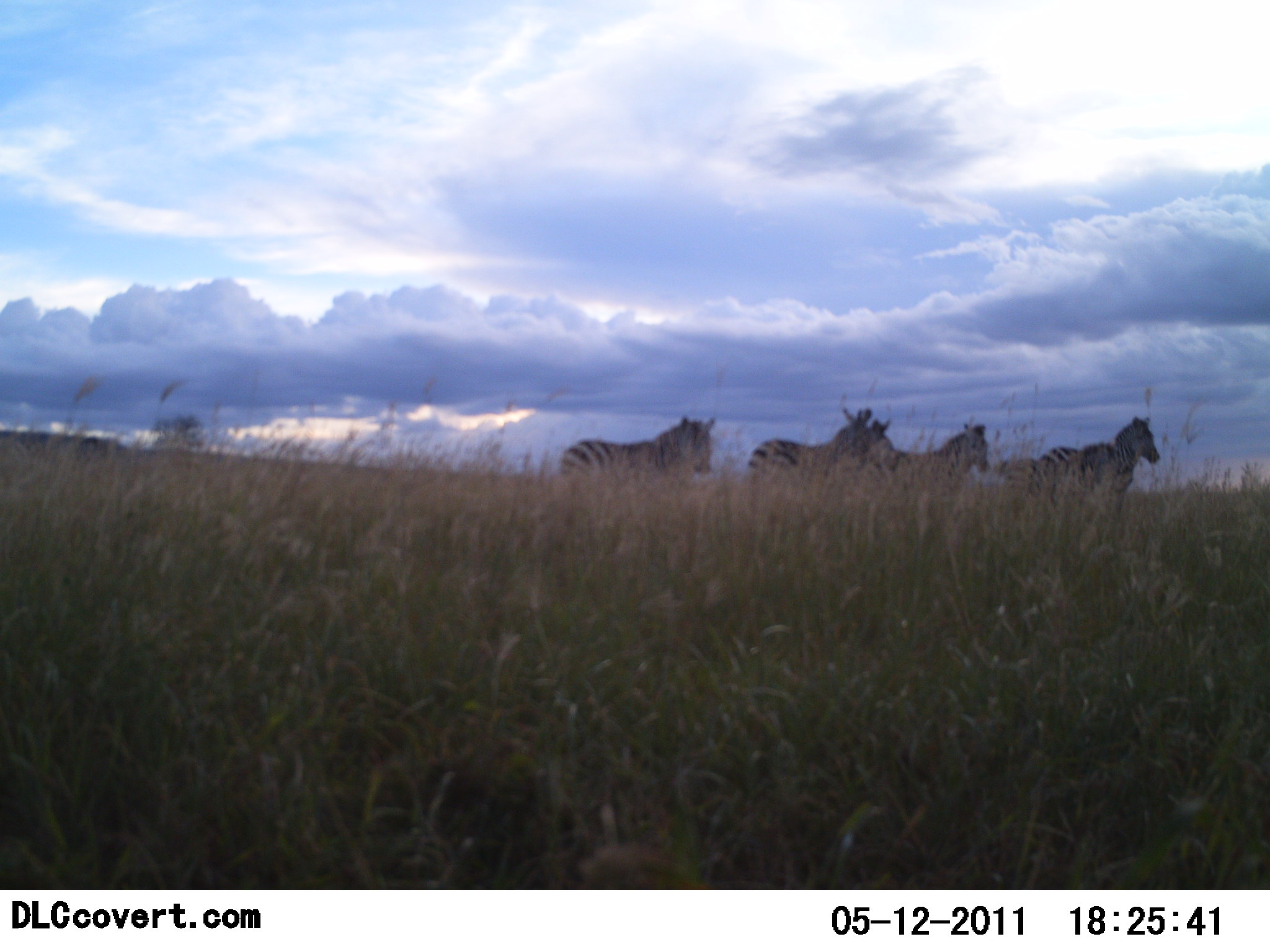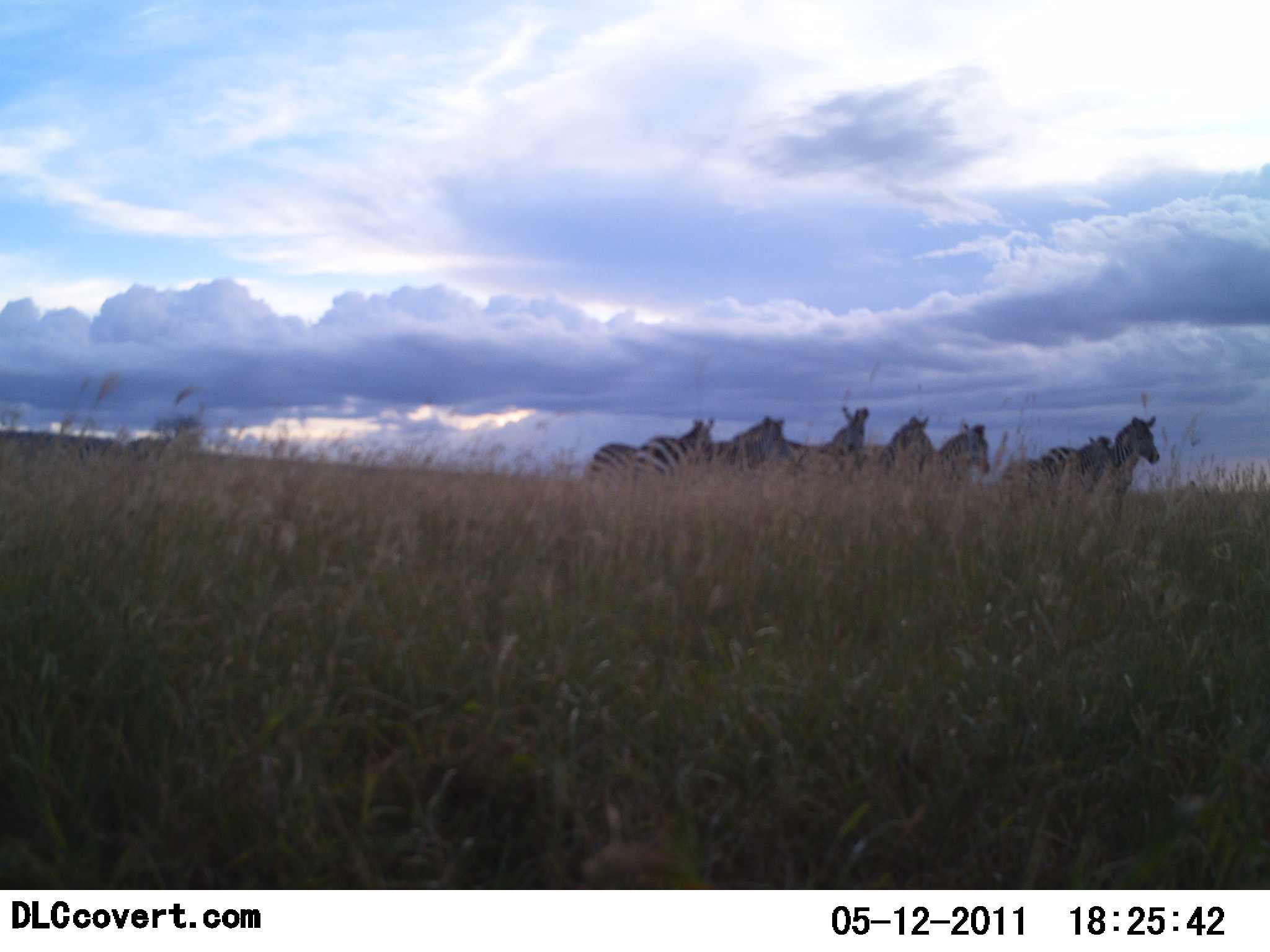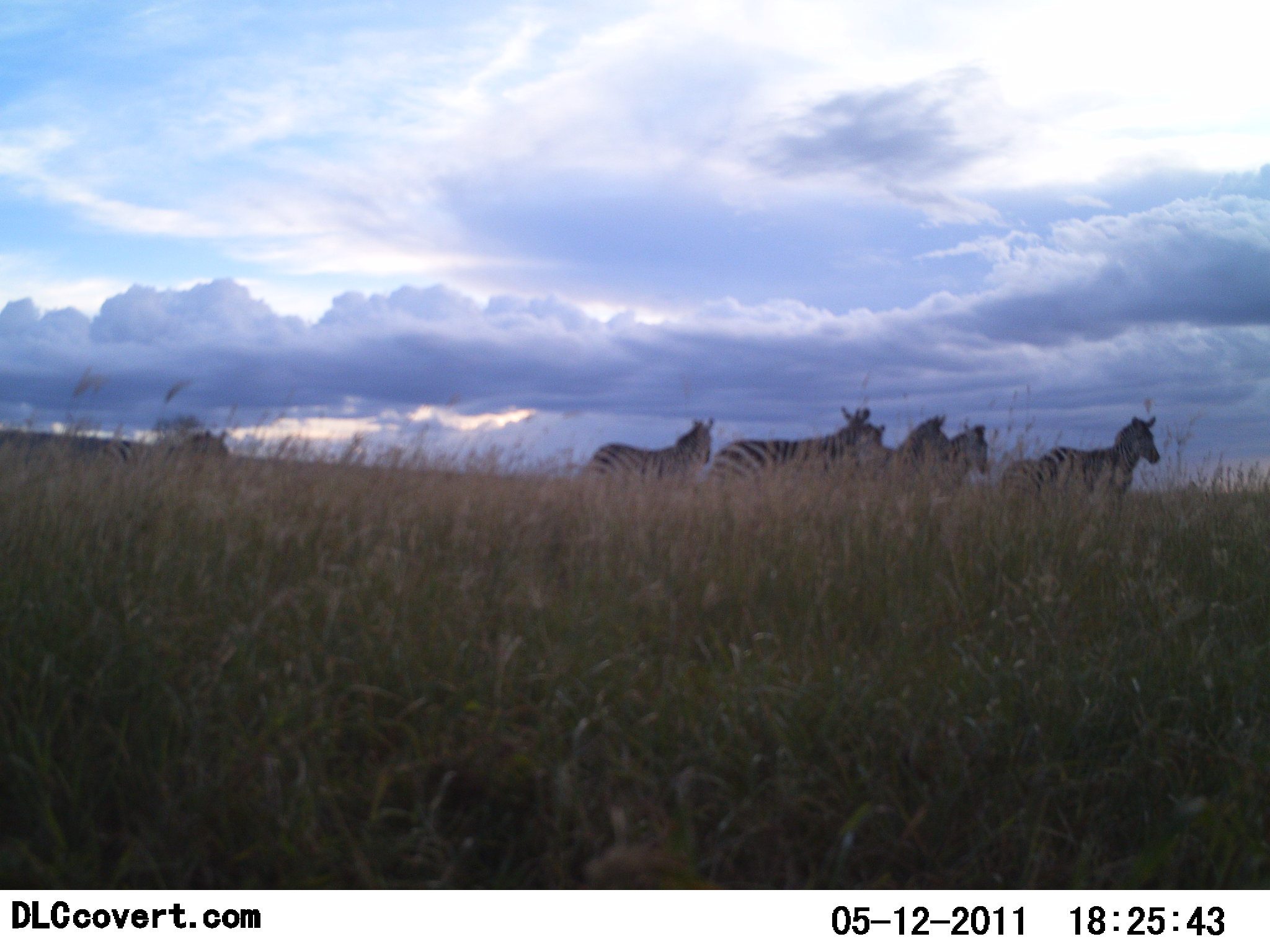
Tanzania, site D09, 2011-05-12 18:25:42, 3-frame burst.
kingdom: Animalia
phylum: Chordata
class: Mammalia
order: Perissodactyla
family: Equidae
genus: Equus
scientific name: Equus quagga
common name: plains zebra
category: zebra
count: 6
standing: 64%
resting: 0%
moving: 64%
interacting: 0%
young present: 0%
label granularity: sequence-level